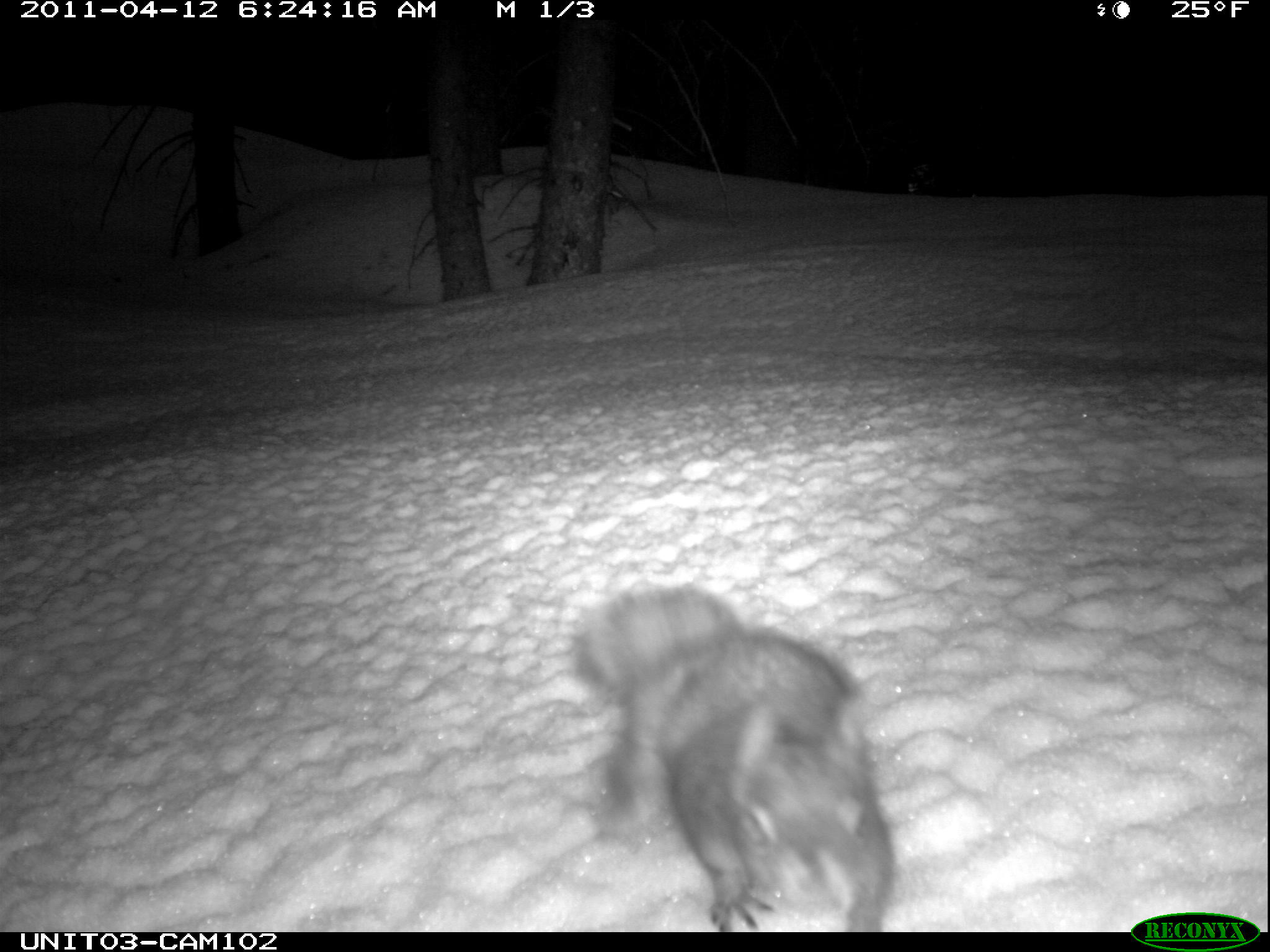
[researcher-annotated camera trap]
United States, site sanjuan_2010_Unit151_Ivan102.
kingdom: Animalia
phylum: Chordata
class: Mammalia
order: Rodentia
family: Sciuridae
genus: Tamiasciurus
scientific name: Tamiasciurus hudsonicus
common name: american red squirrel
Tamiasciurus hudsonicus (american red squirrel).